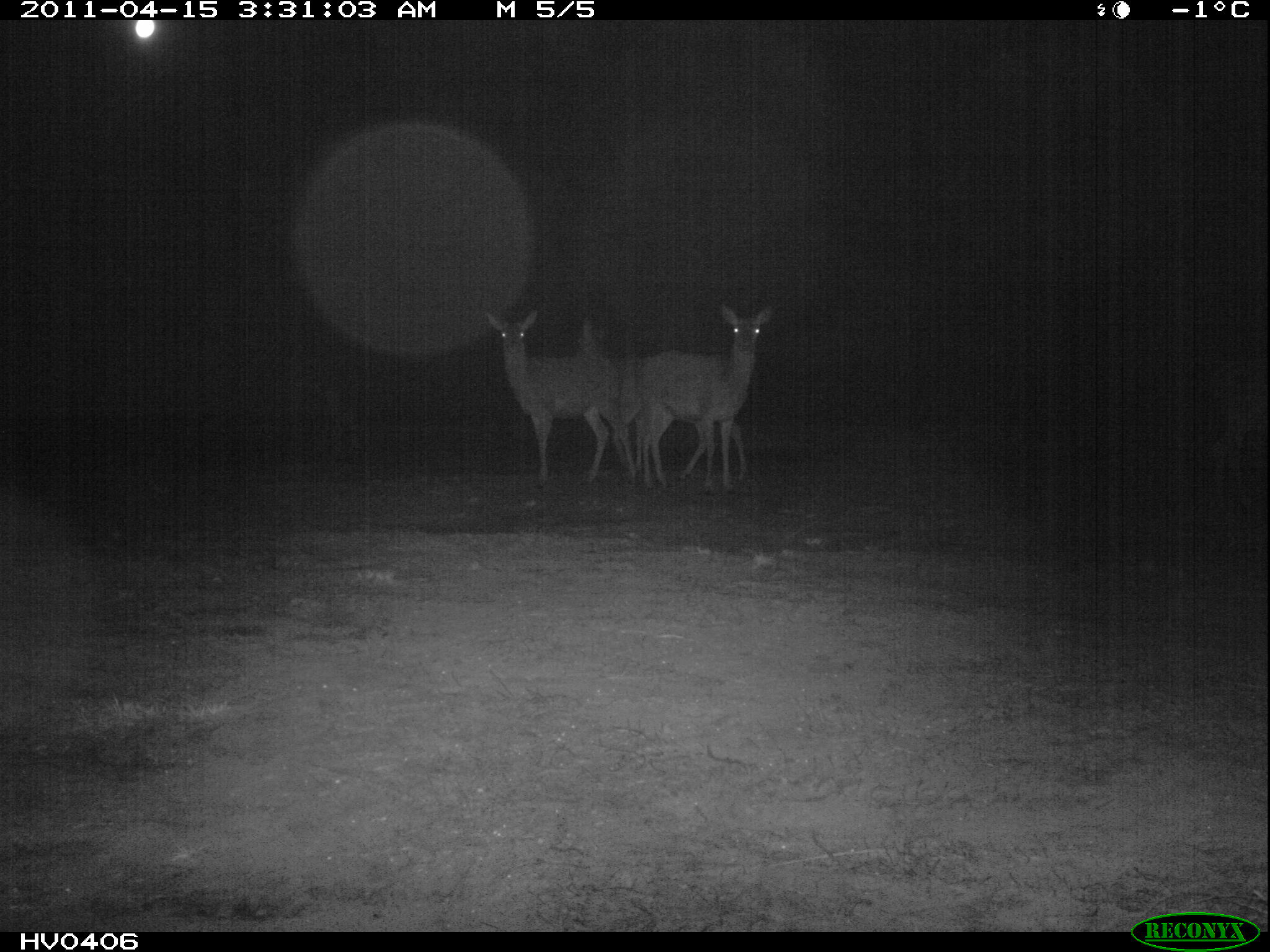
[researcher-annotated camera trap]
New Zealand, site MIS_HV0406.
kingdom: Animalia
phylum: Chordata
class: Mammalia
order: Artiodactyla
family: Cervidae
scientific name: Cervidae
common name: deer